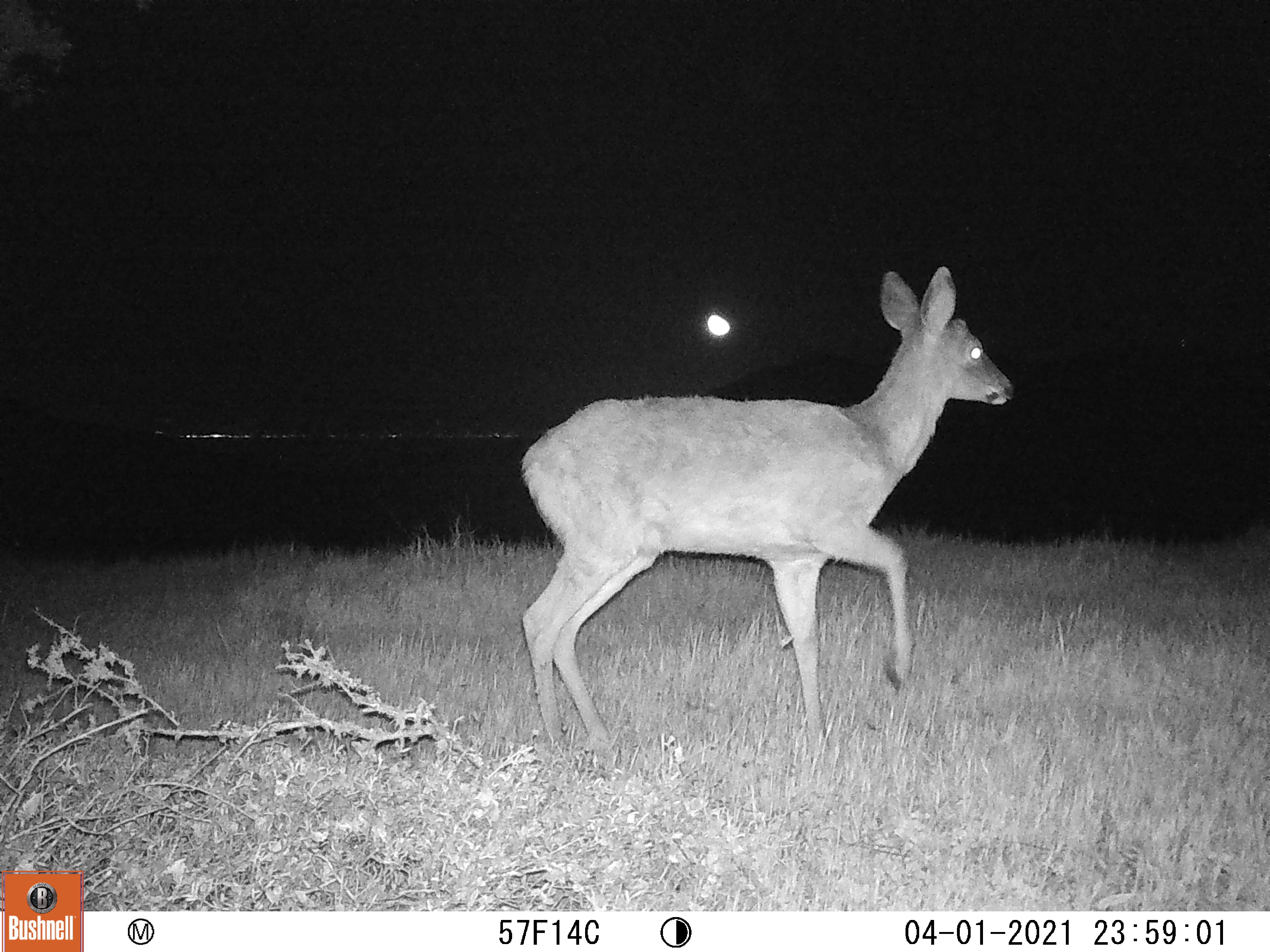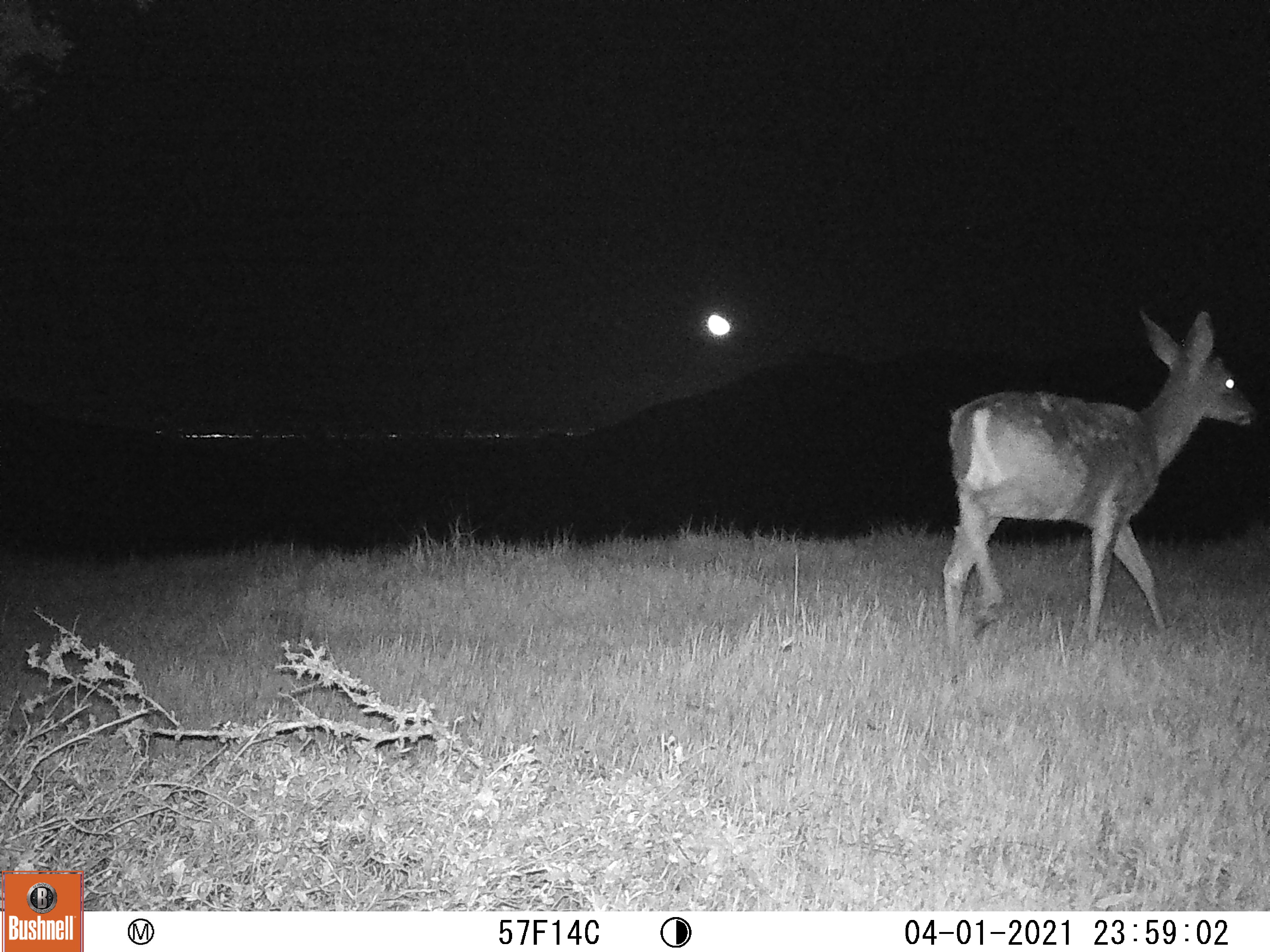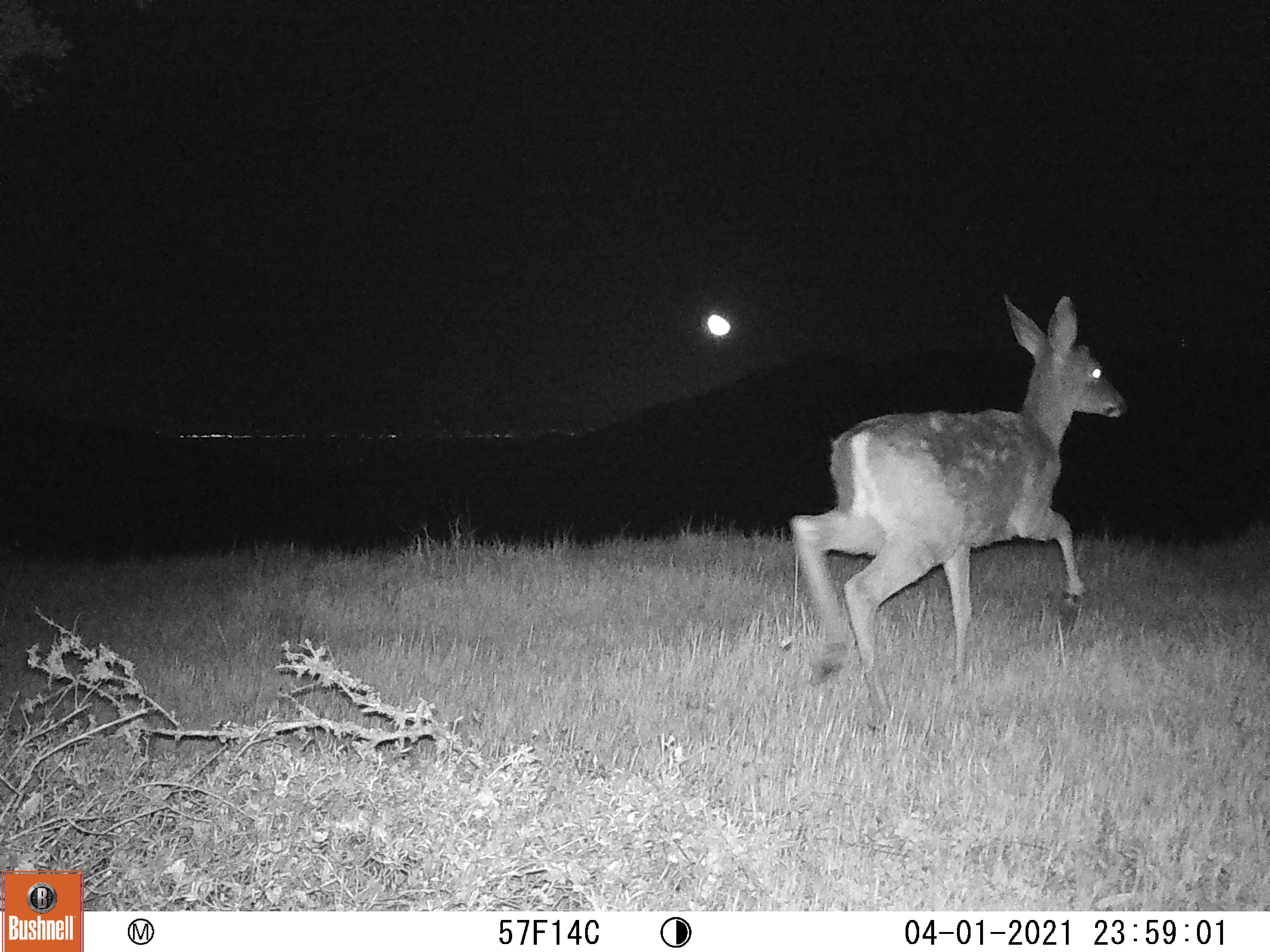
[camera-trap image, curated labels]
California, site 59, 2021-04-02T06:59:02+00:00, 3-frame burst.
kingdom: Animalia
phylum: Chordata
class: Mammalia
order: Artiodactyla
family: Cervidae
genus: Odocoileus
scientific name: Odocoileus hemionus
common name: mule deer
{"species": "mule deer (Odocoileus hemionus)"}